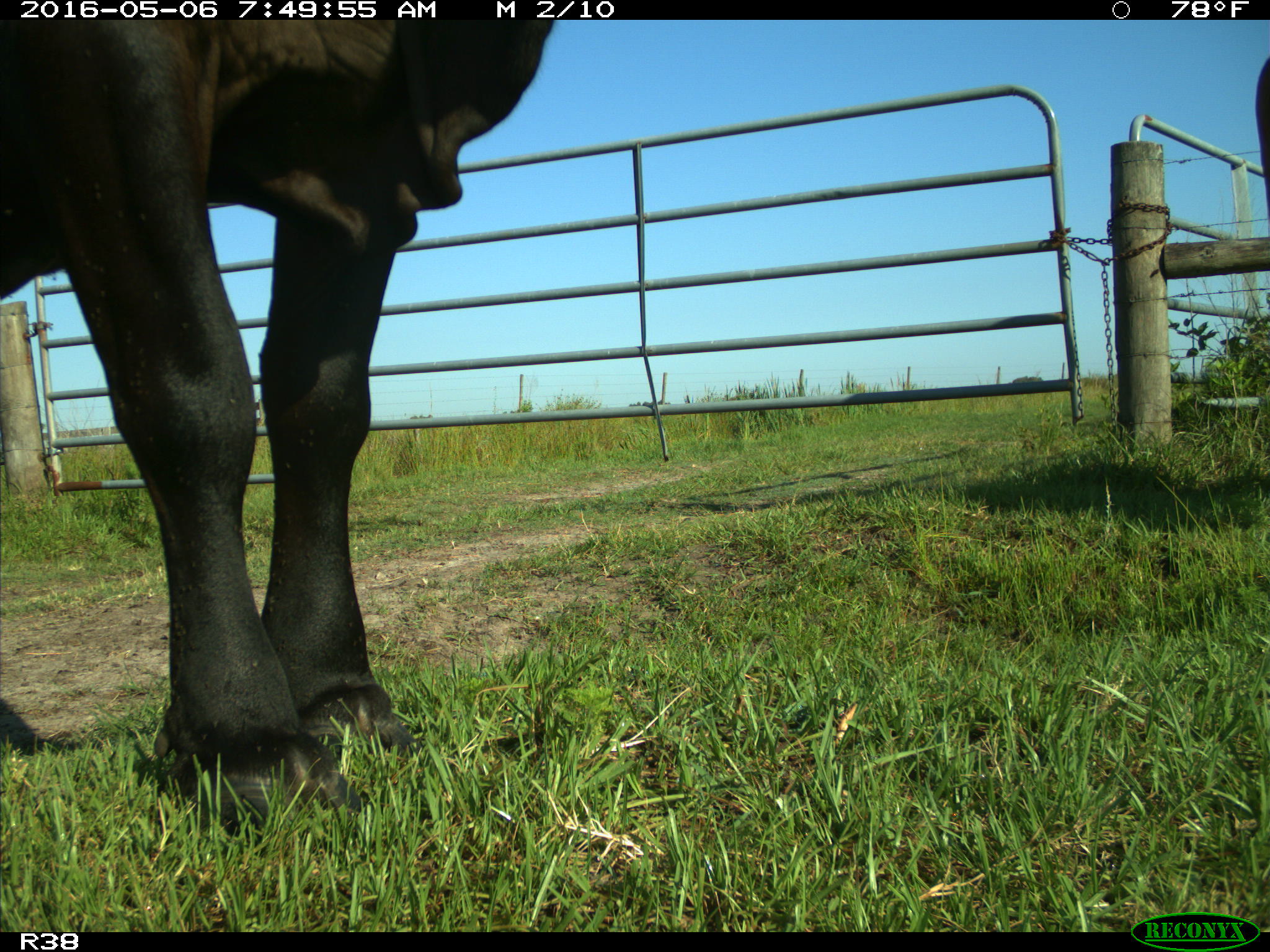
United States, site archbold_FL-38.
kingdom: Animalia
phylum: Chordata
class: Mammalia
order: Artiodactyla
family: Bovidae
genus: Bos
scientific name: Bos taurus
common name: domestic cow